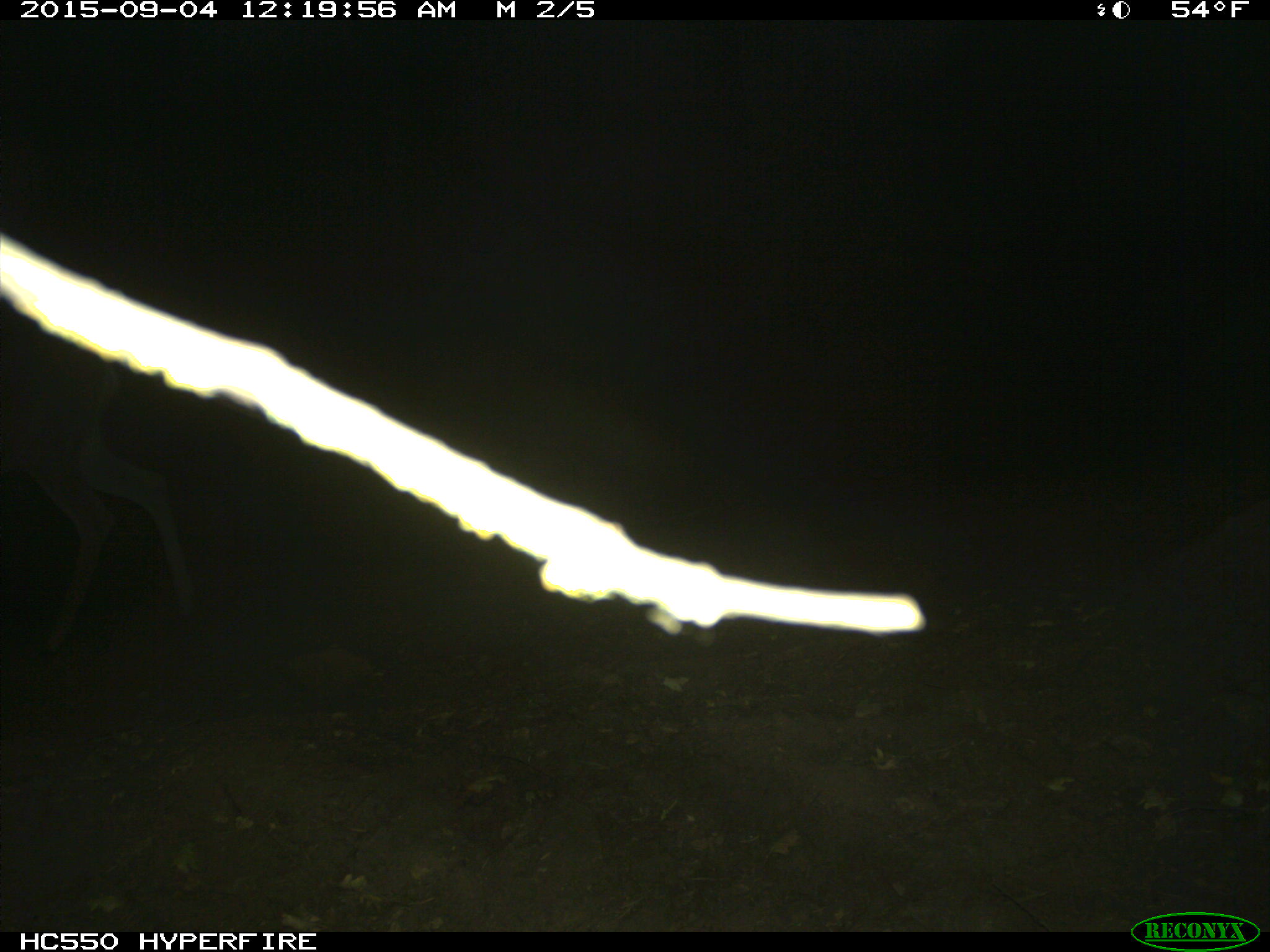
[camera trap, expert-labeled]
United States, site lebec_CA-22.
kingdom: Animalia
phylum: Chordata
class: Mammalia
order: Artiodactyla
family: Cervidae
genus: Odocoileus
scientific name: Odocoileus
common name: deer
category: unidentified deer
Unidentified deer (deer) (Odocoileus).